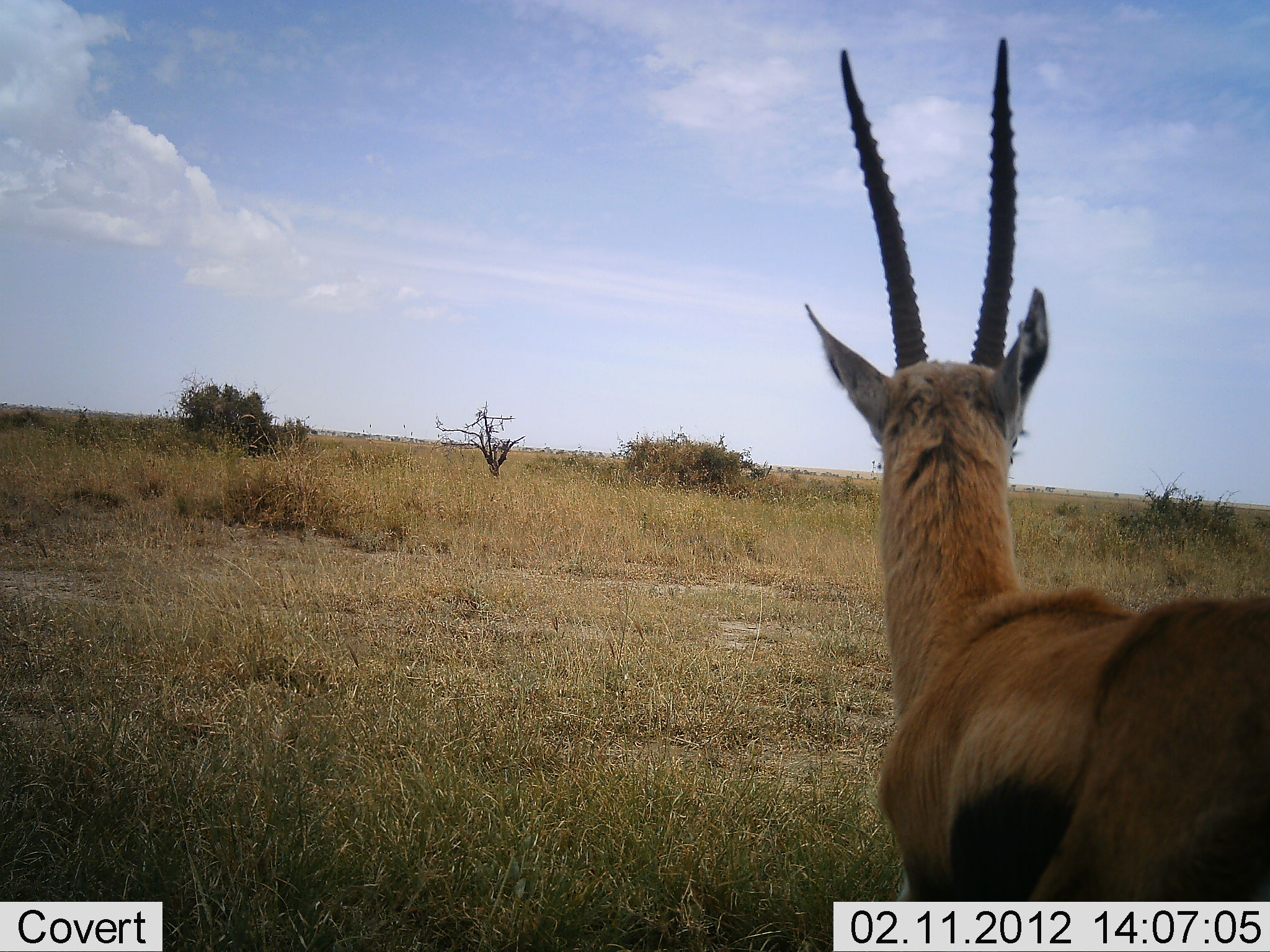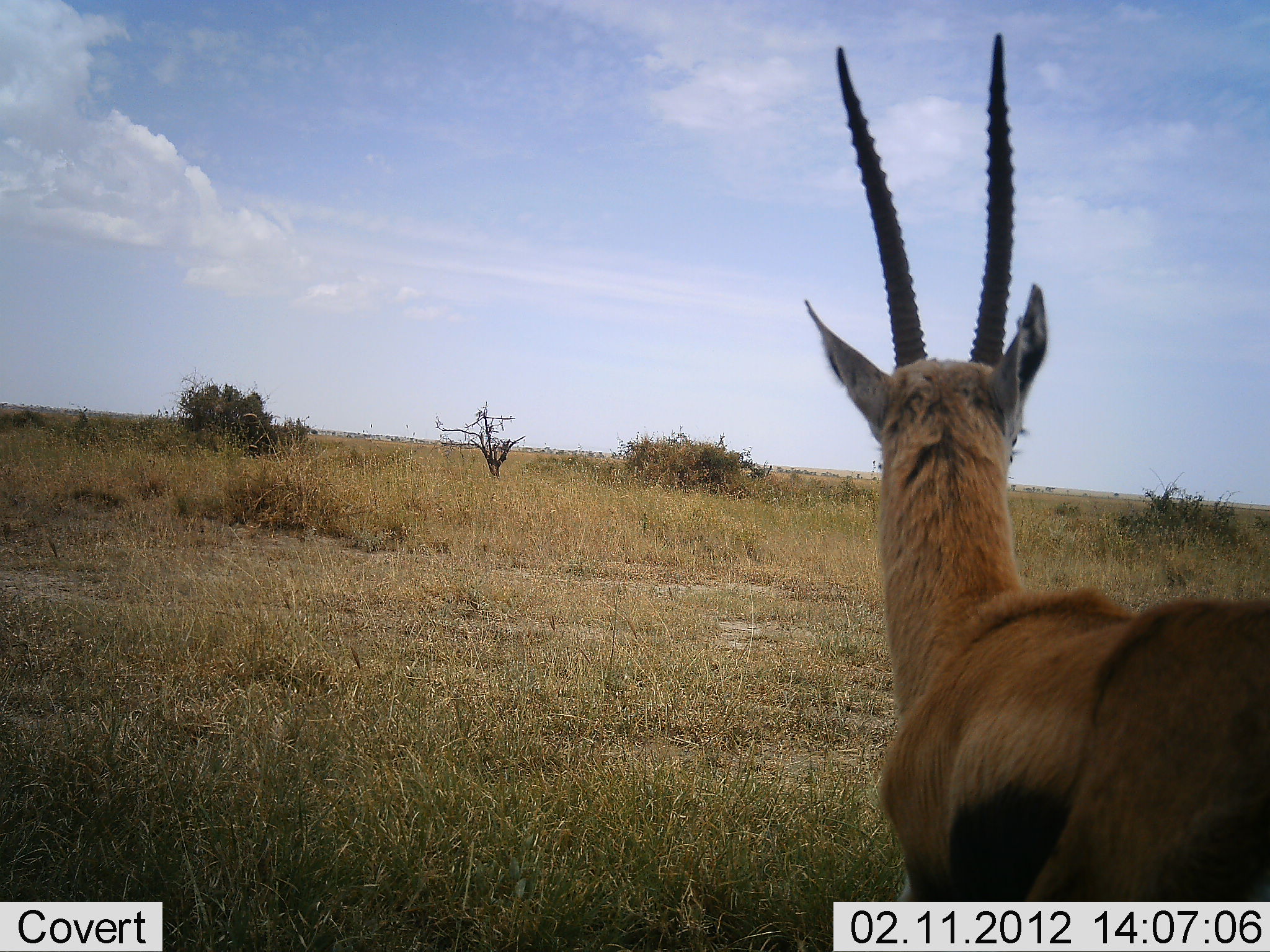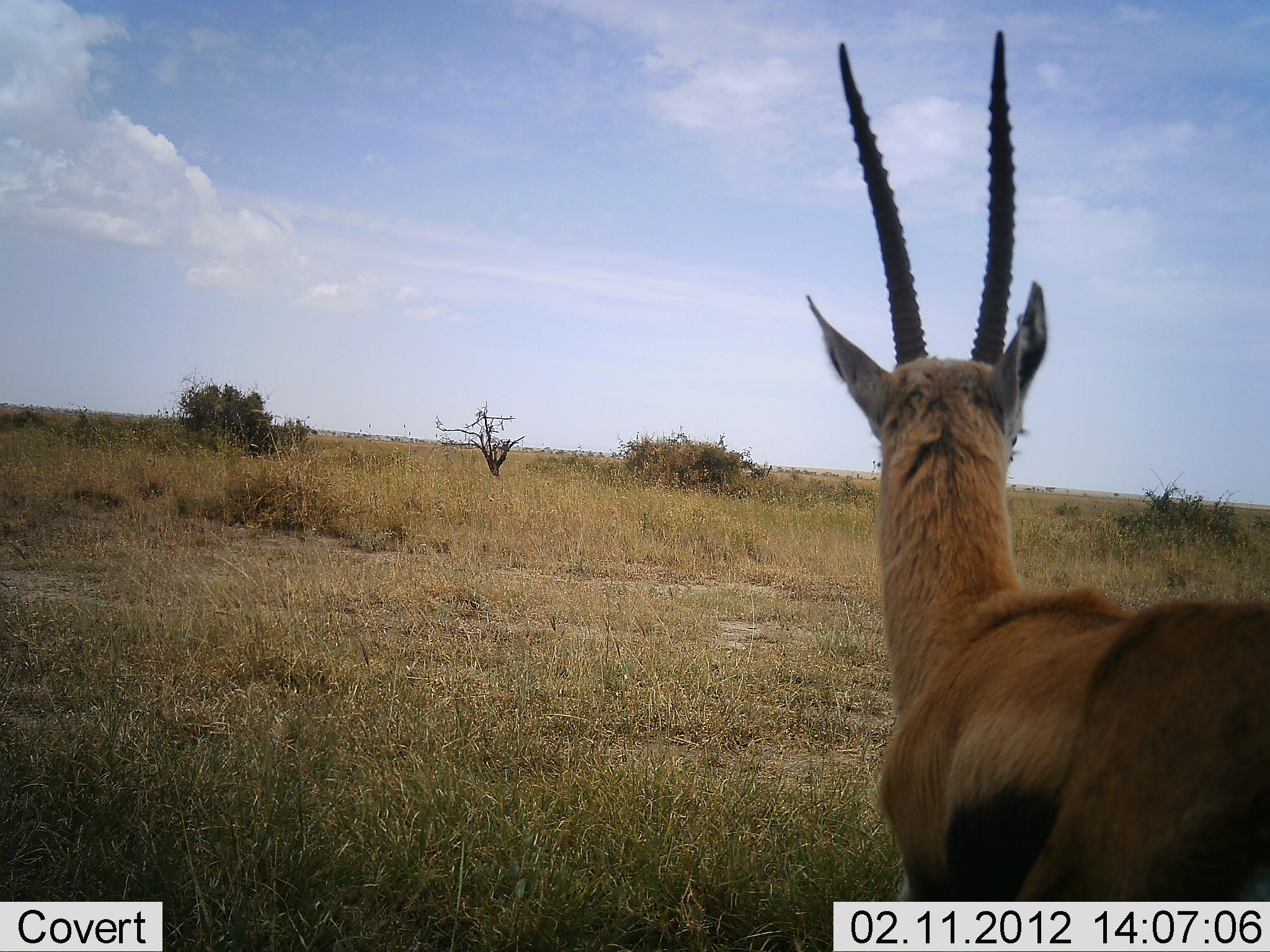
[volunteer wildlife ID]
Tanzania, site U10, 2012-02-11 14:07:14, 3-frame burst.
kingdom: Animalia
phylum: Chordata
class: Mammalia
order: Artiodactyla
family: Bovidae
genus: Eudorcas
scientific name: Eudorcas thomsonii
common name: thomson's gazelle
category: gazellethomsons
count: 1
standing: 100%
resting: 0%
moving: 0%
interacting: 0%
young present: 0%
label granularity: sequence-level